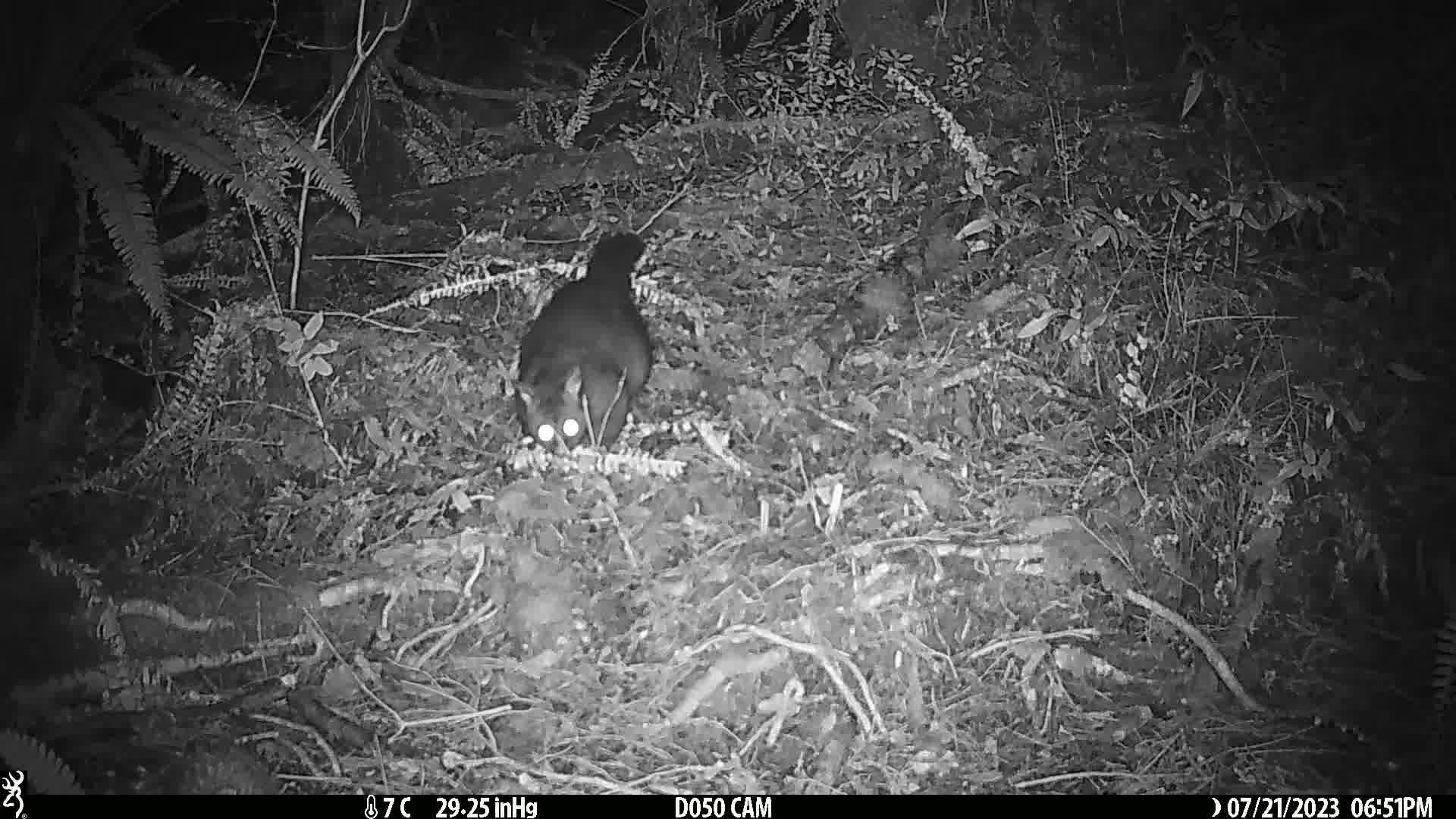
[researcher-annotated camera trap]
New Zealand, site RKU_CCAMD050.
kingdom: Animalia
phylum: Chordata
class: Mammalia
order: Diprotodontia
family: Phalangeridae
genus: Trichosurus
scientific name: Trichosurus vulpecula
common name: common brushtail possum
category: possum